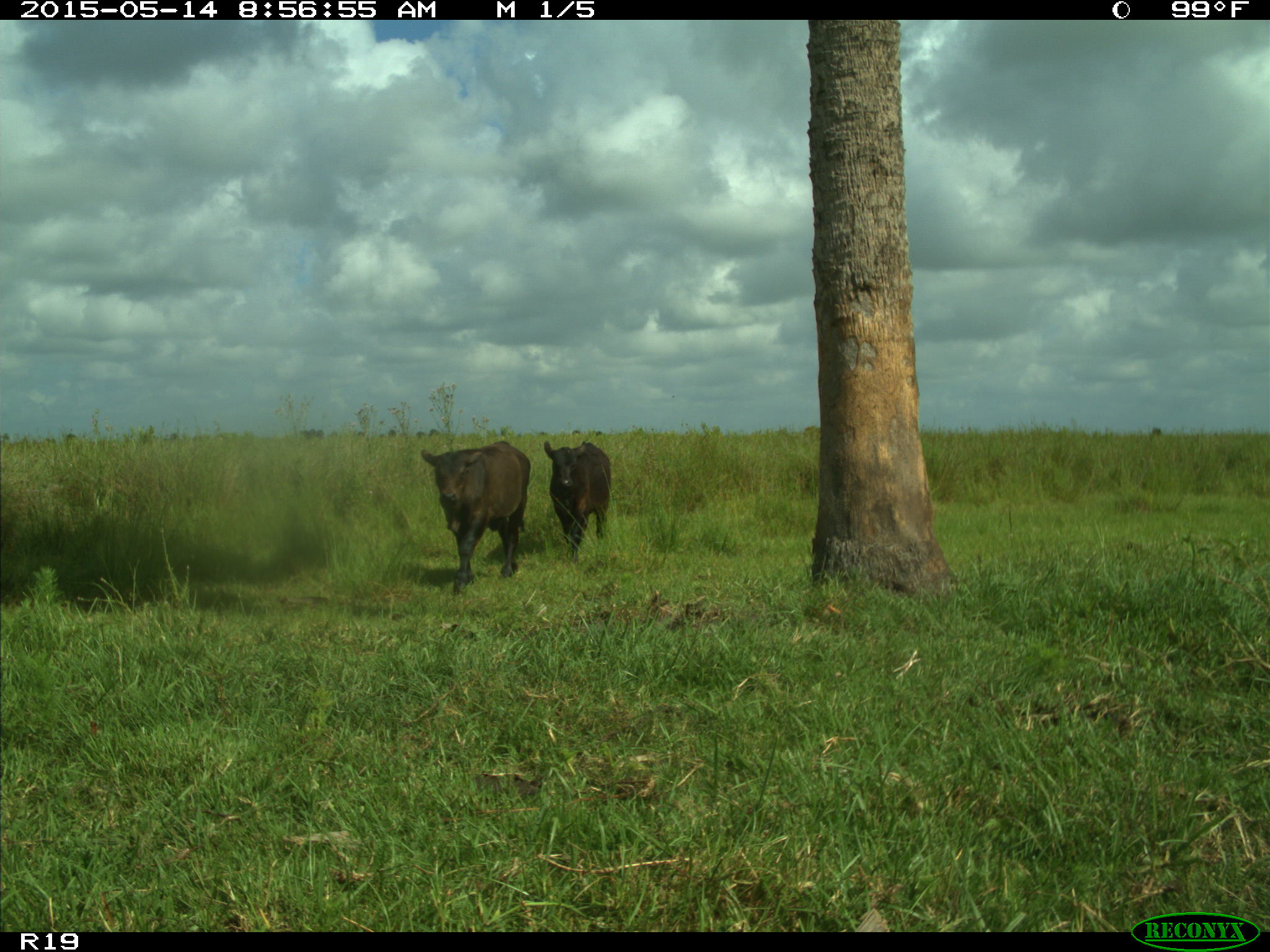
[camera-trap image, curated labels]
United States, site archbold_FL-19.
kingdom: Animalia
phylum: Chordata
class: Mammalia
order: Artiodactyla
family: Bovidae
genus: Bos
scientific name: Bos taurus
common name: domestic cow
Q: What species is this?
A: Bos taurus (domestic cow).